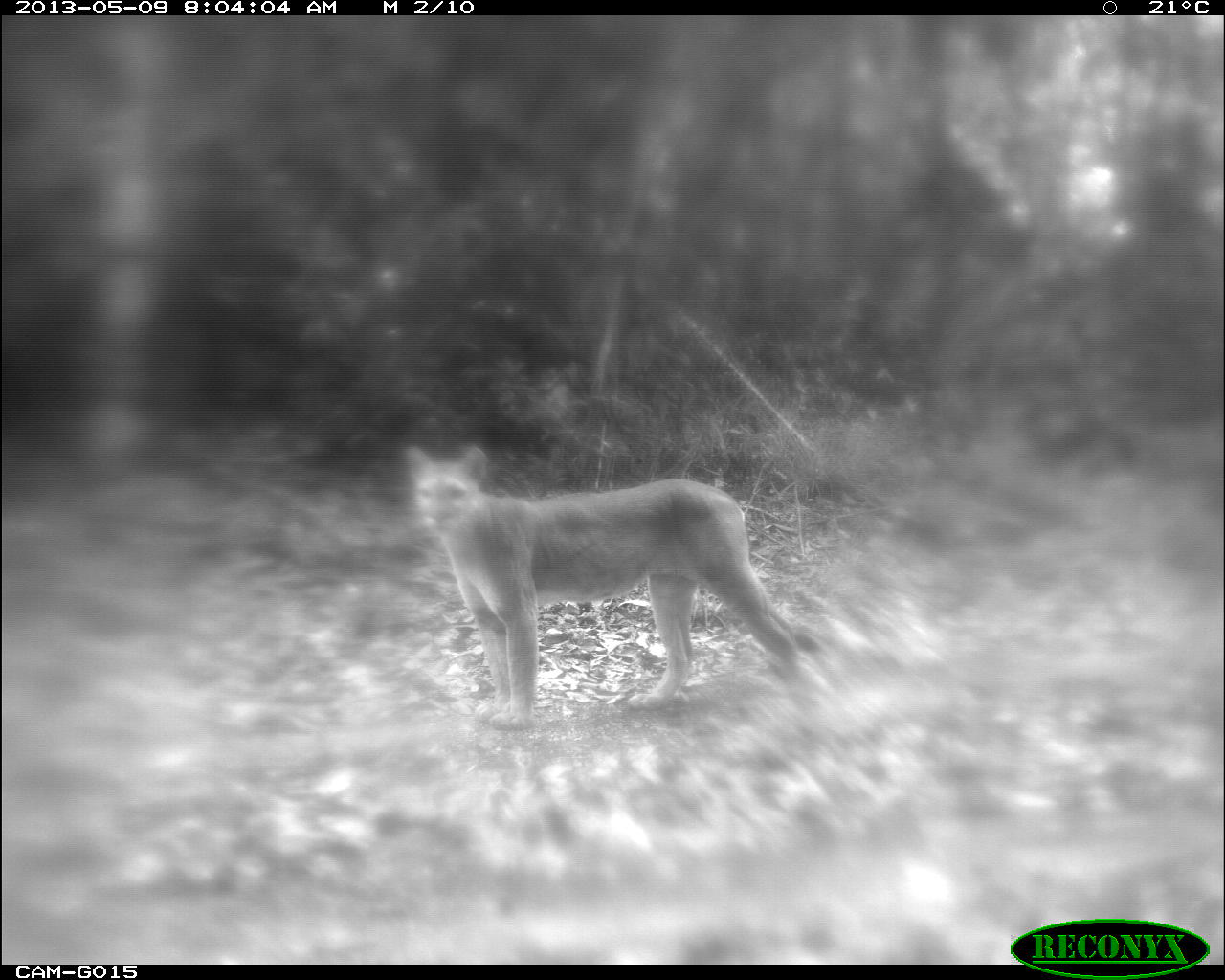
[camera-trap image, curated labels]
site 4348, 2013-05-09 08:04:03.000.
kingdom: Animalia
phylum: Chordata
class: Mammalia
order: Carnivora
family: Felidae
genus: Puma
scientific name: Puma concolor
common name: mountain lion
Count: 1.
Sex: male.